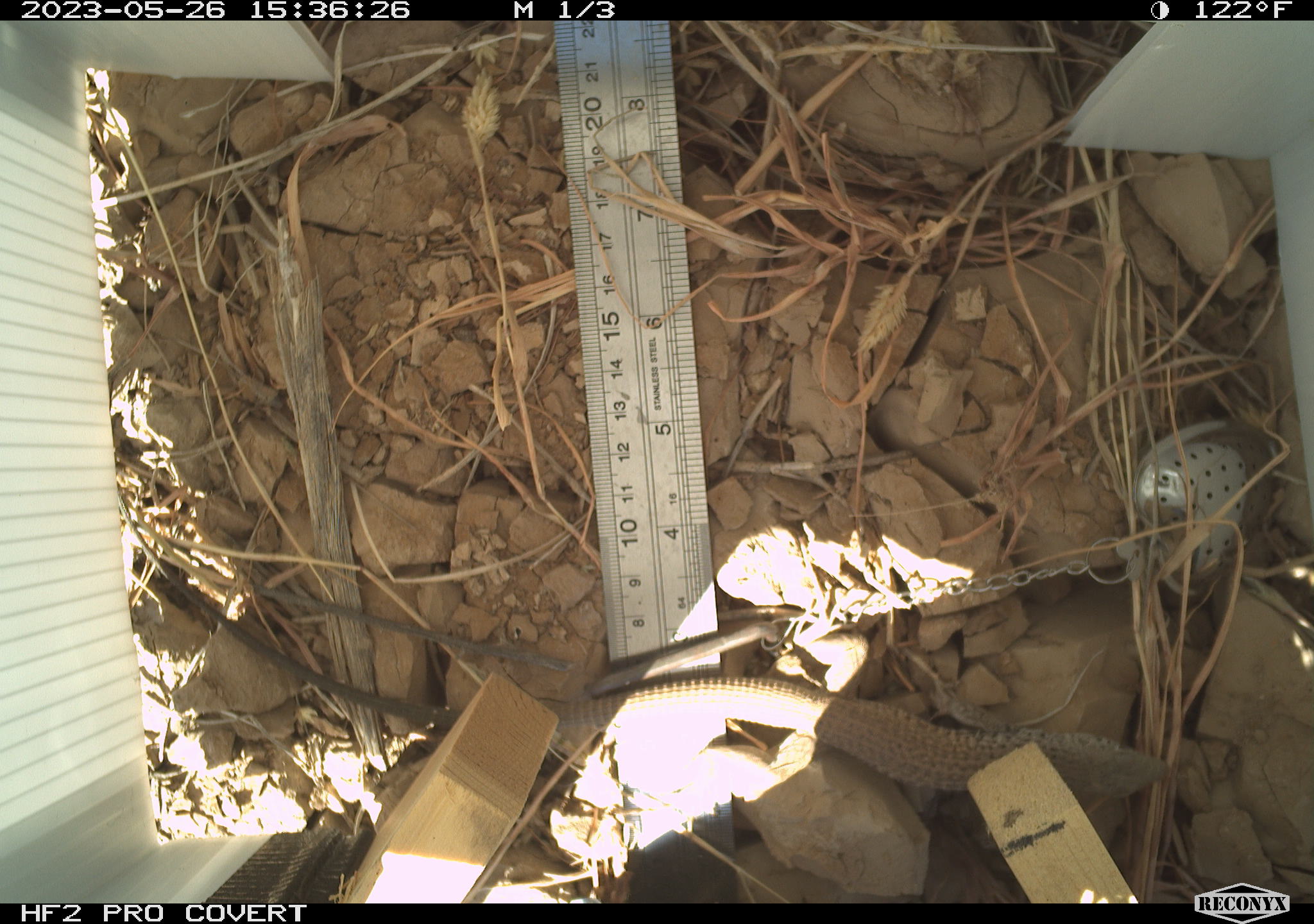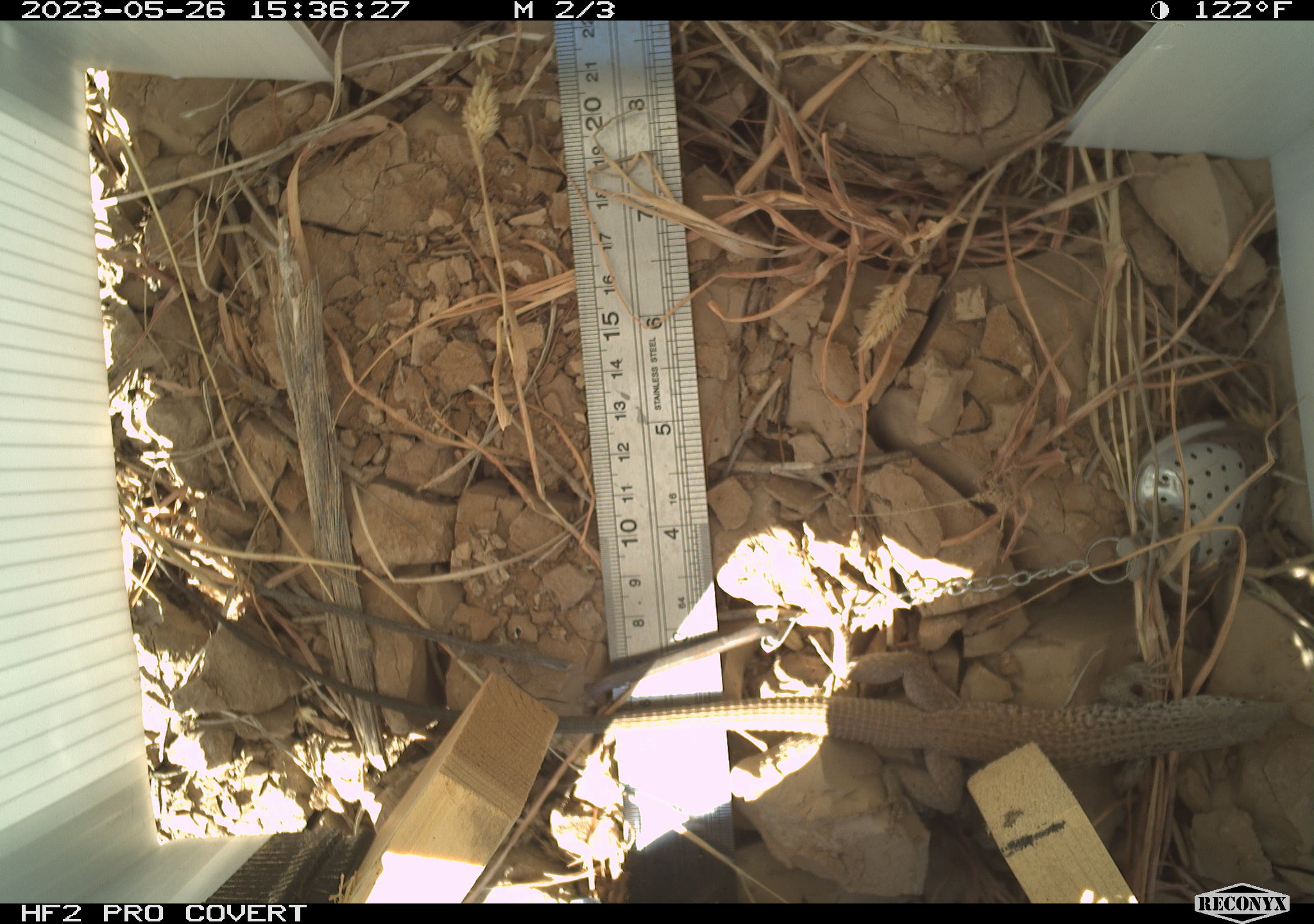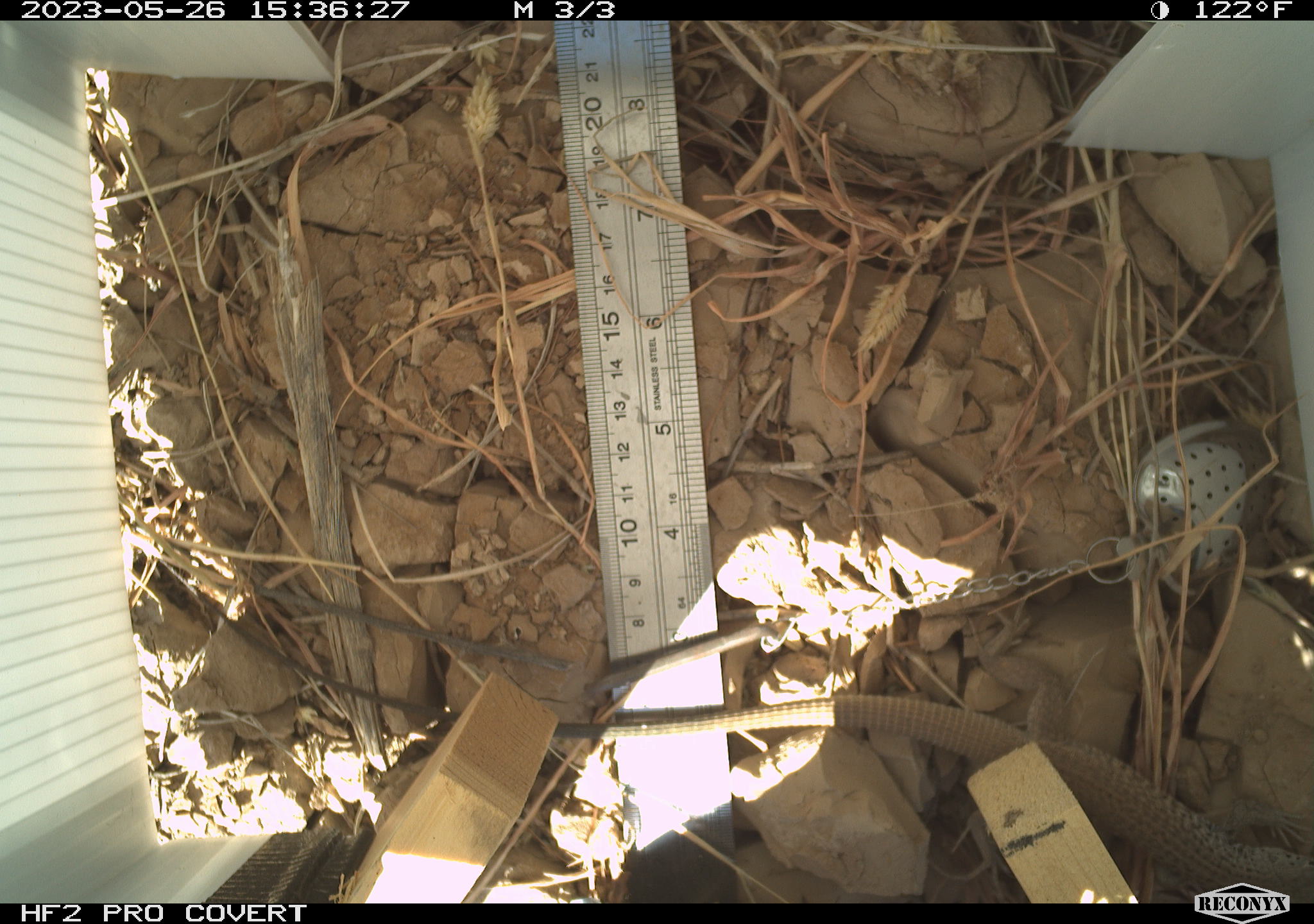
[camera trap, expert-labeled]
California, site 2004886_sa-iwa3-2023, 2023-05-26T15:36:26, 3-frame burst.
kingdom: Animalia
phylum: Chordata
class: Reptilia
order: Squamata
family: Teiidae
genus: Aspidoscelis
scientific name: Aspidoscelis tigris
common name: western whiptail